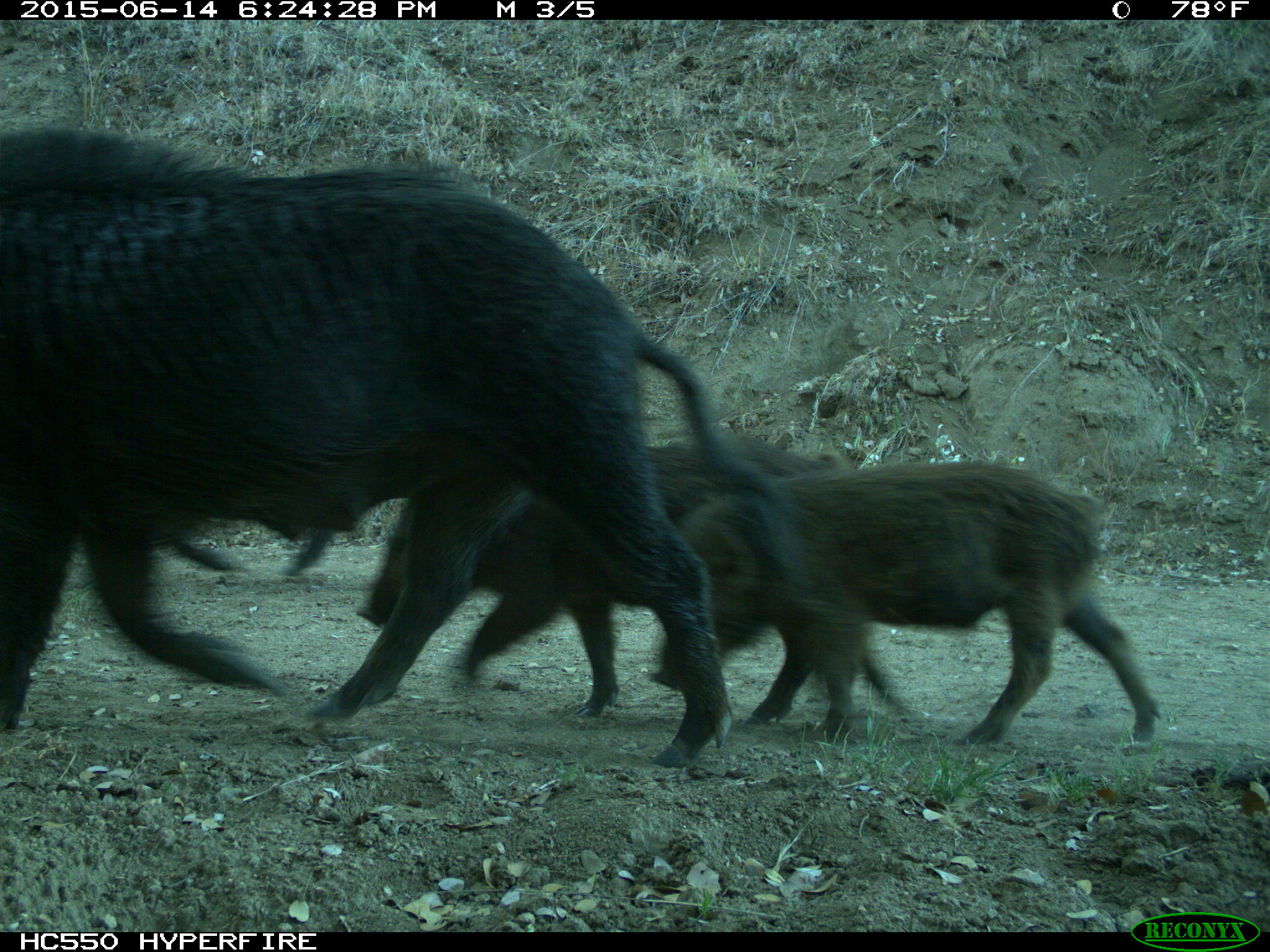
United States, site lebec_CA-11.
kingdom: Animalia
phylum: Chordata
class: Mammalia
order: Artiodactyla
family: Suidae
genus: Sus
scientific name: Sus scrofa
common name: wild boar